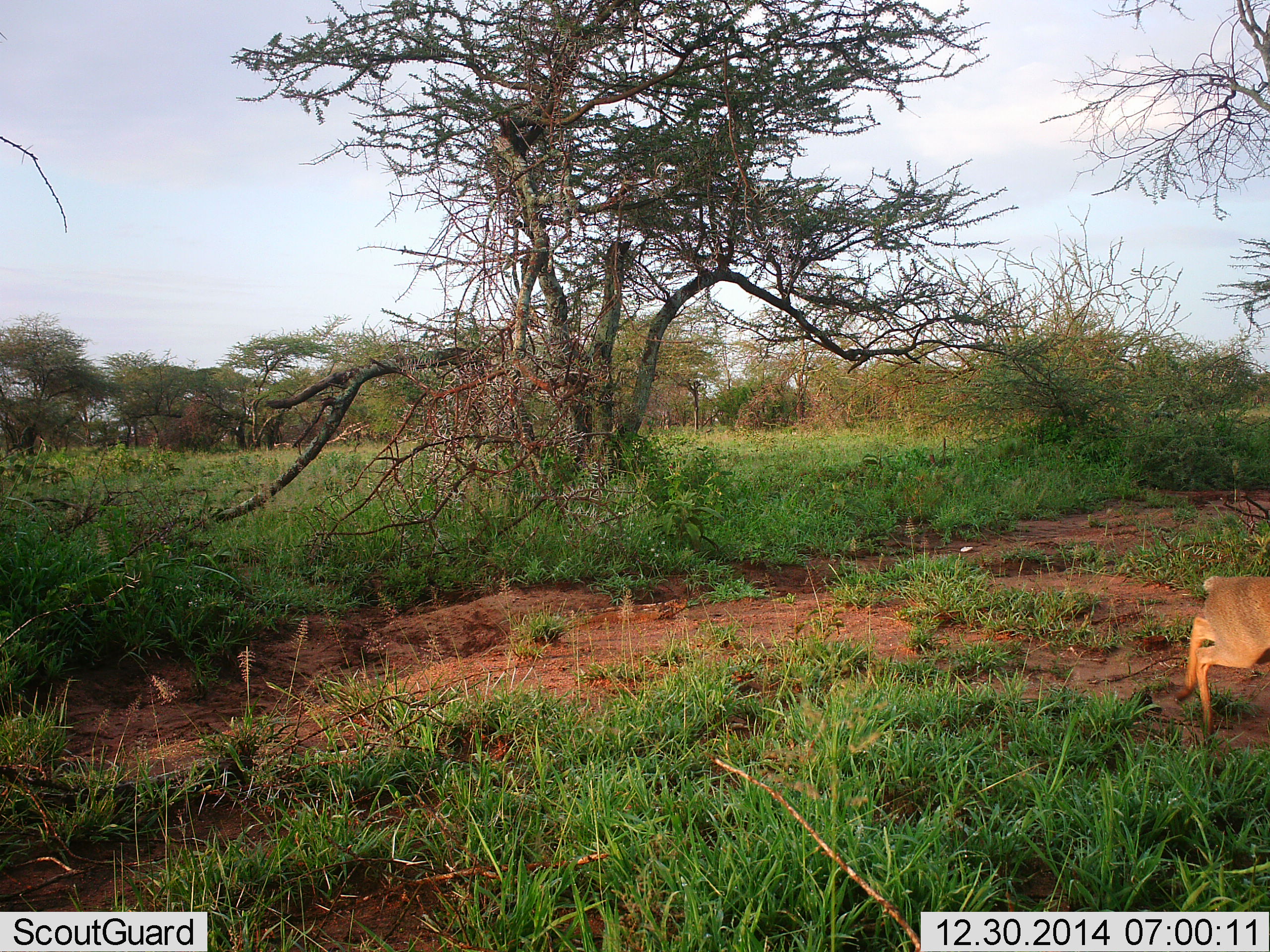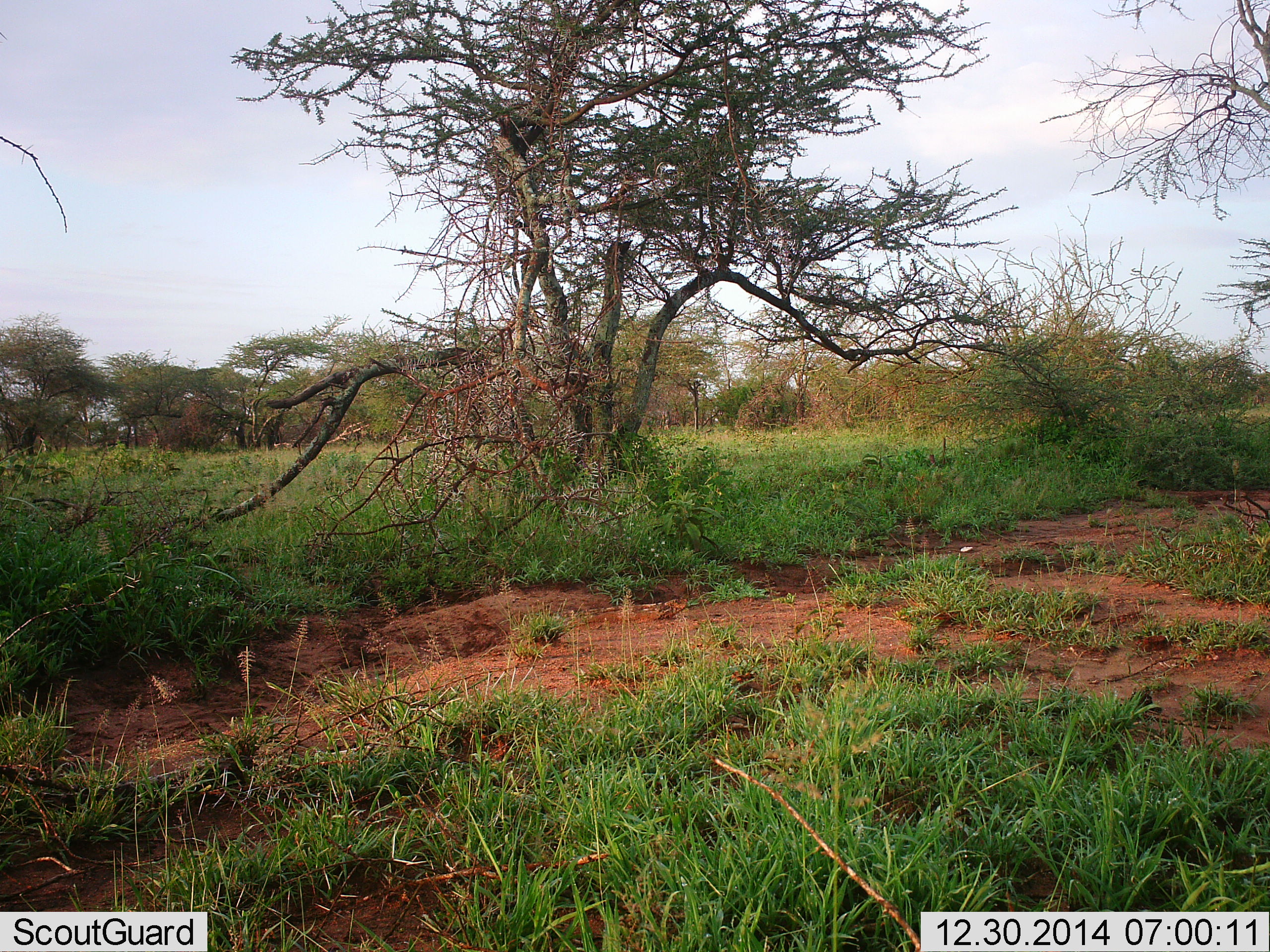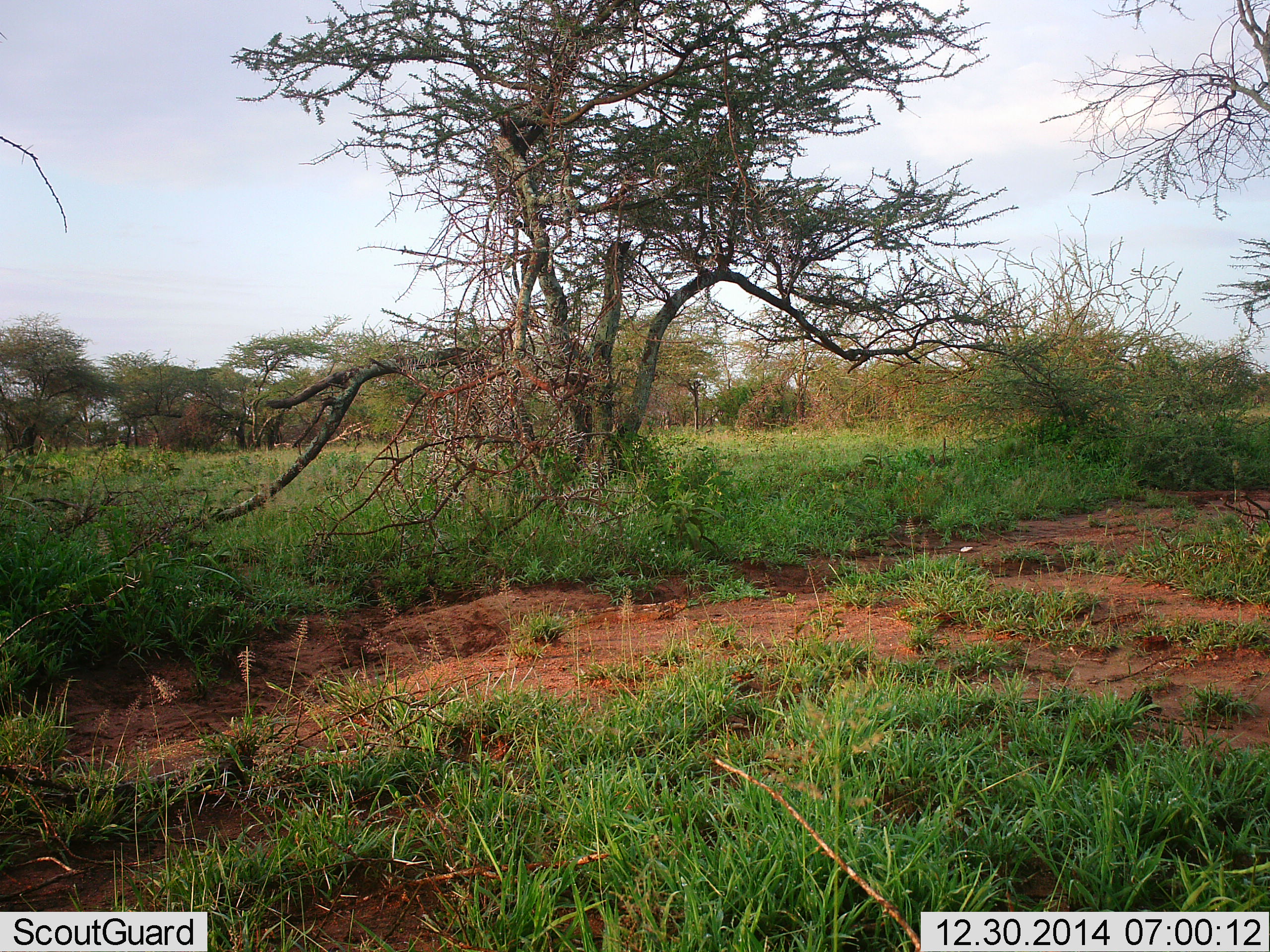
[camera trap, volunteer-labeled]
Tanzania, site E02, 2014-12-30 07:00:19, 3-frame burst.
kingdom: Animalia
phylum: Chordata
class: Mammalia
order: Artiodactyla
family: Bovidae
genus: Madoqua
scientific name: Madoqua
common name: dikdik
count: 1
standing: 0%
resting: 25%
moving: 75%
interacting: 0%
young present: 0%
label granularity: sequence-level